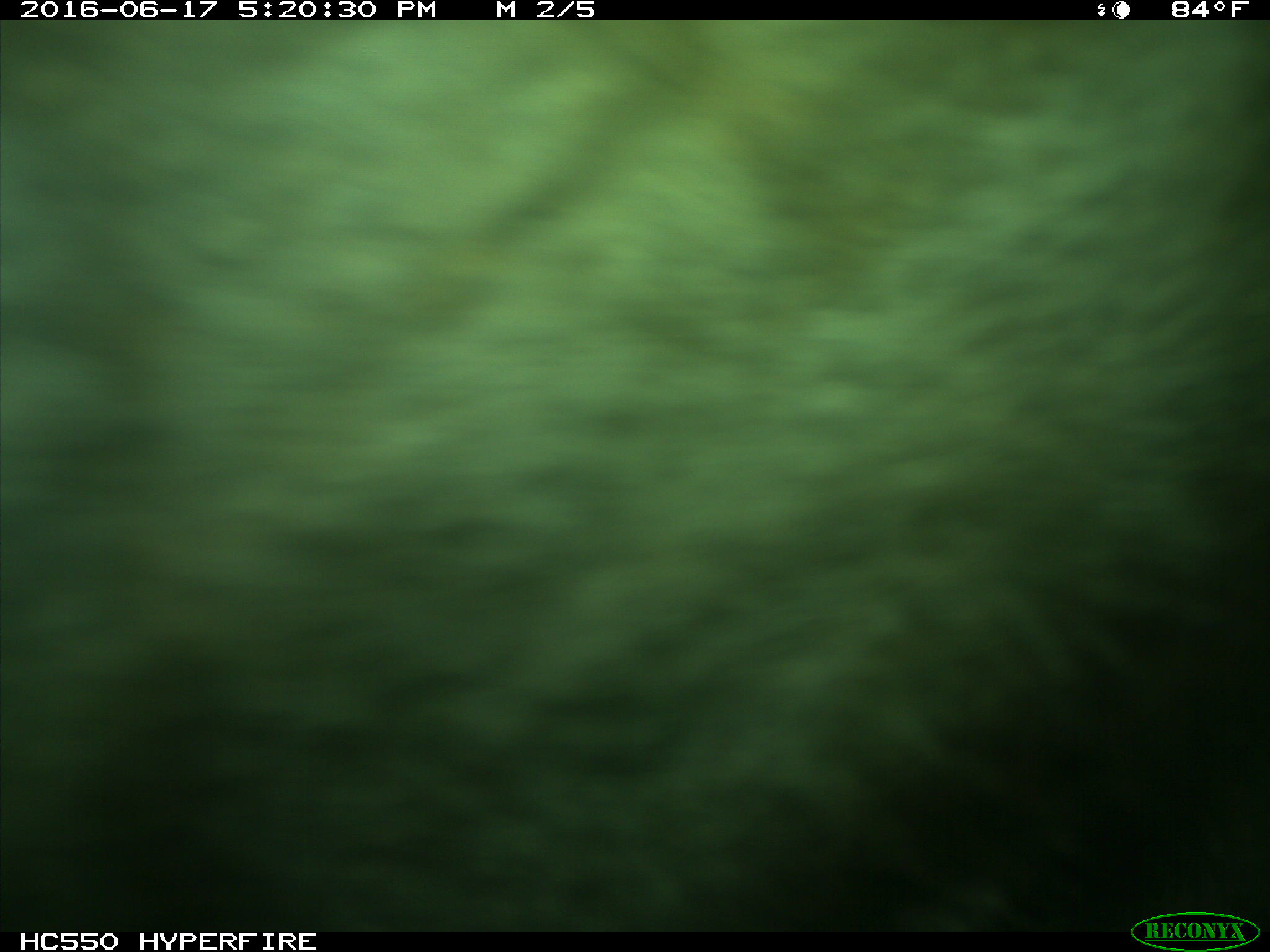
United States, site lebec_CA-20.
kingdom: Animalia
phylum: Chordata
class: Mammalia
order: Artiodactyla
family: Bovidae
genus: Bos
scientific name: Bos taurus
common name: domestic cow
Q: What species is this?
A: Bos taurus (domestic cow).